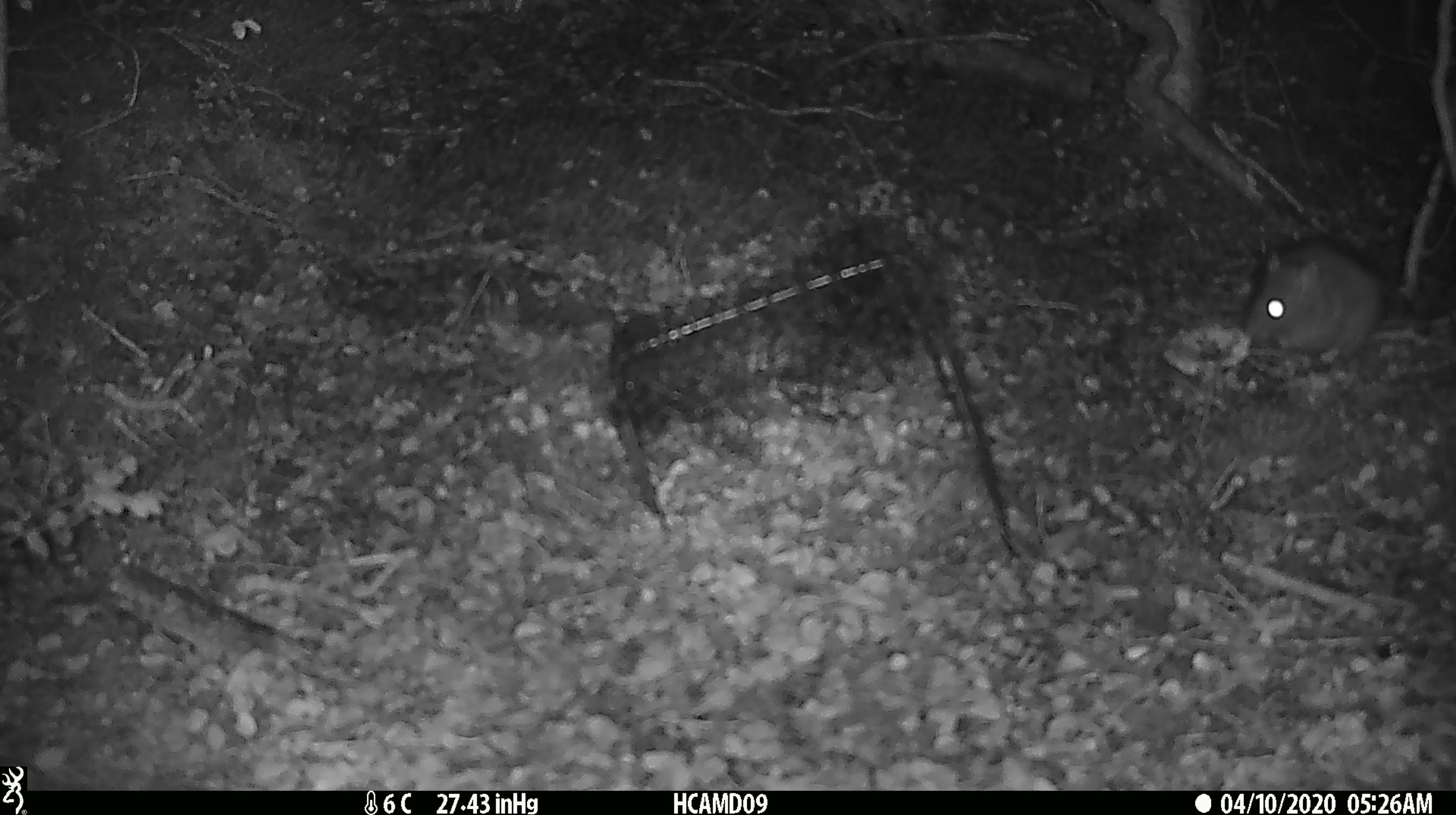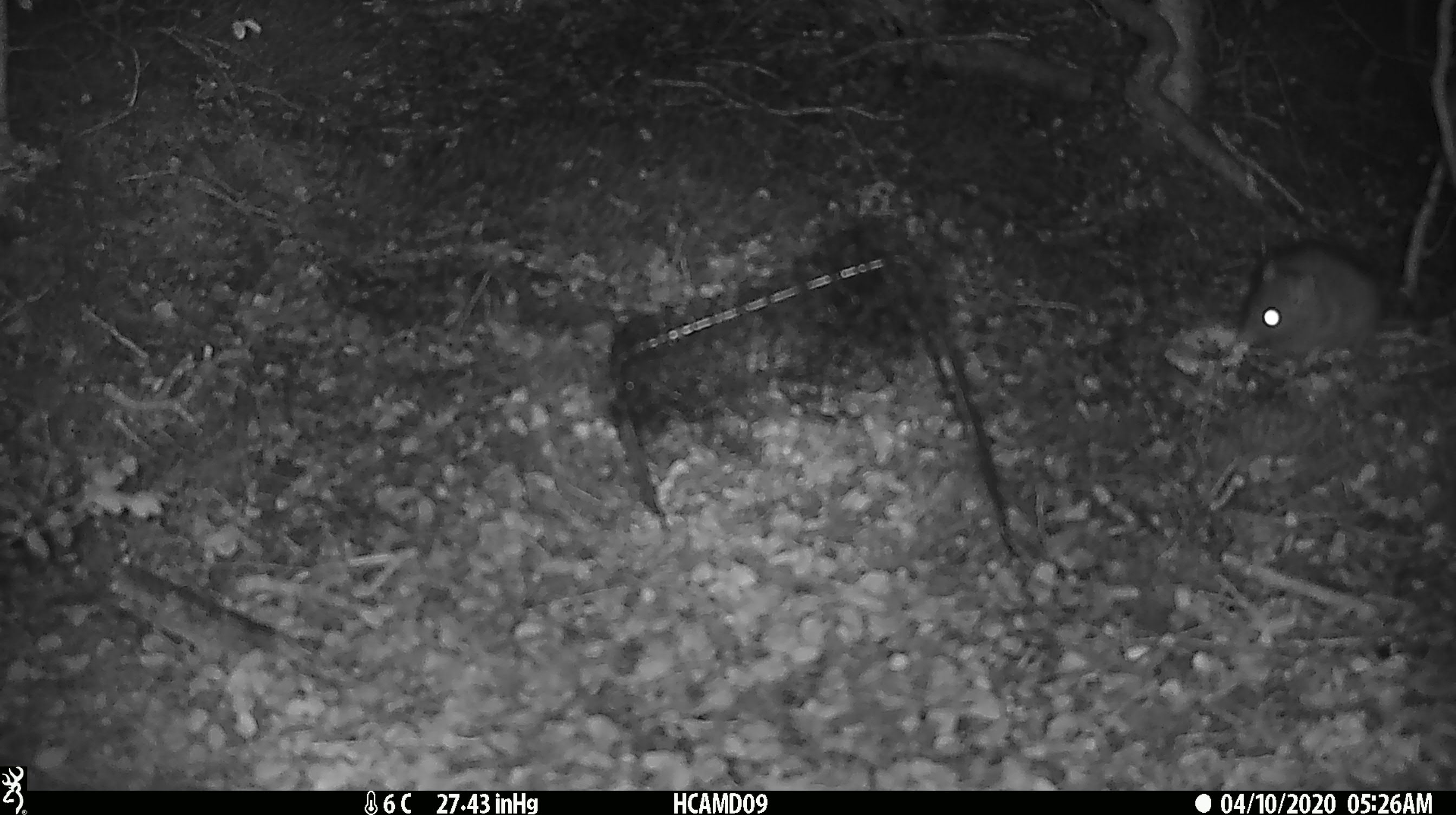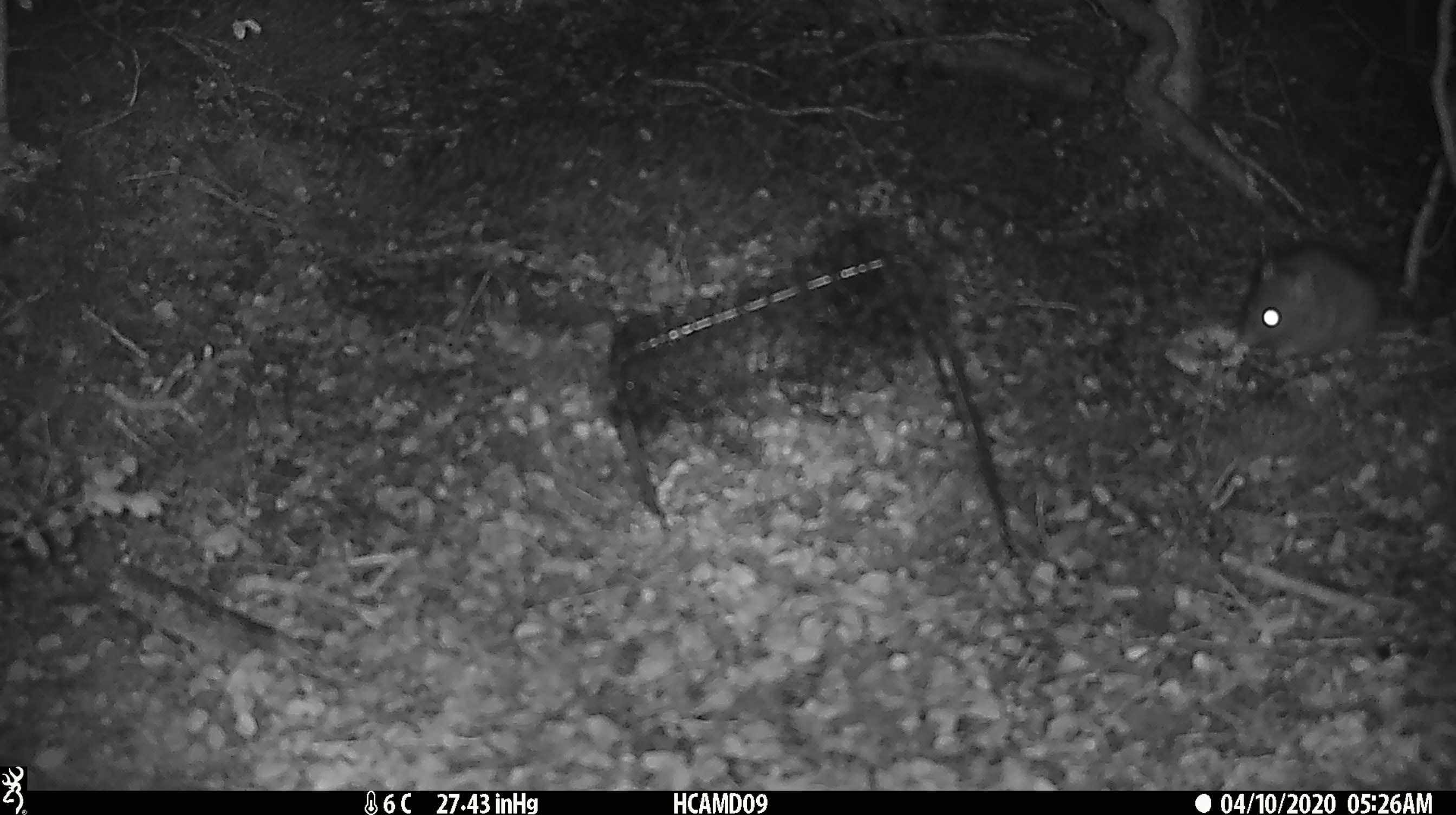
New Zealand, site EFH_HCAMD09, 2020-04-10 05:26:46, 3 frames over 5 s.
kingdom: Animalia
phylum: Chordata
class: Mammalia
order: Rodentia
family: Muridae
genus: Rattus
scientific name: Rattus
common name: rat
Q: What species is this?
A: Rat (Rattus).